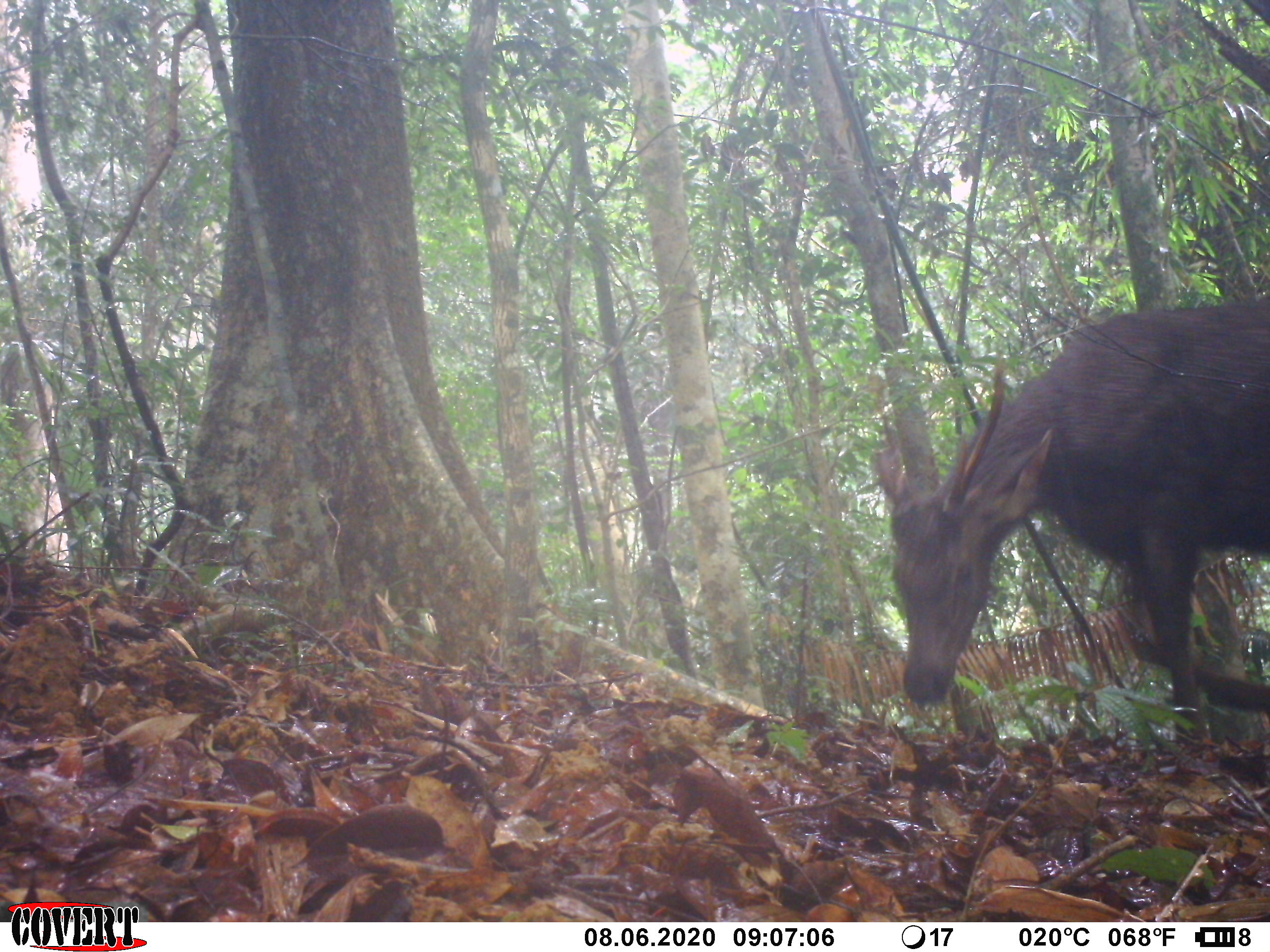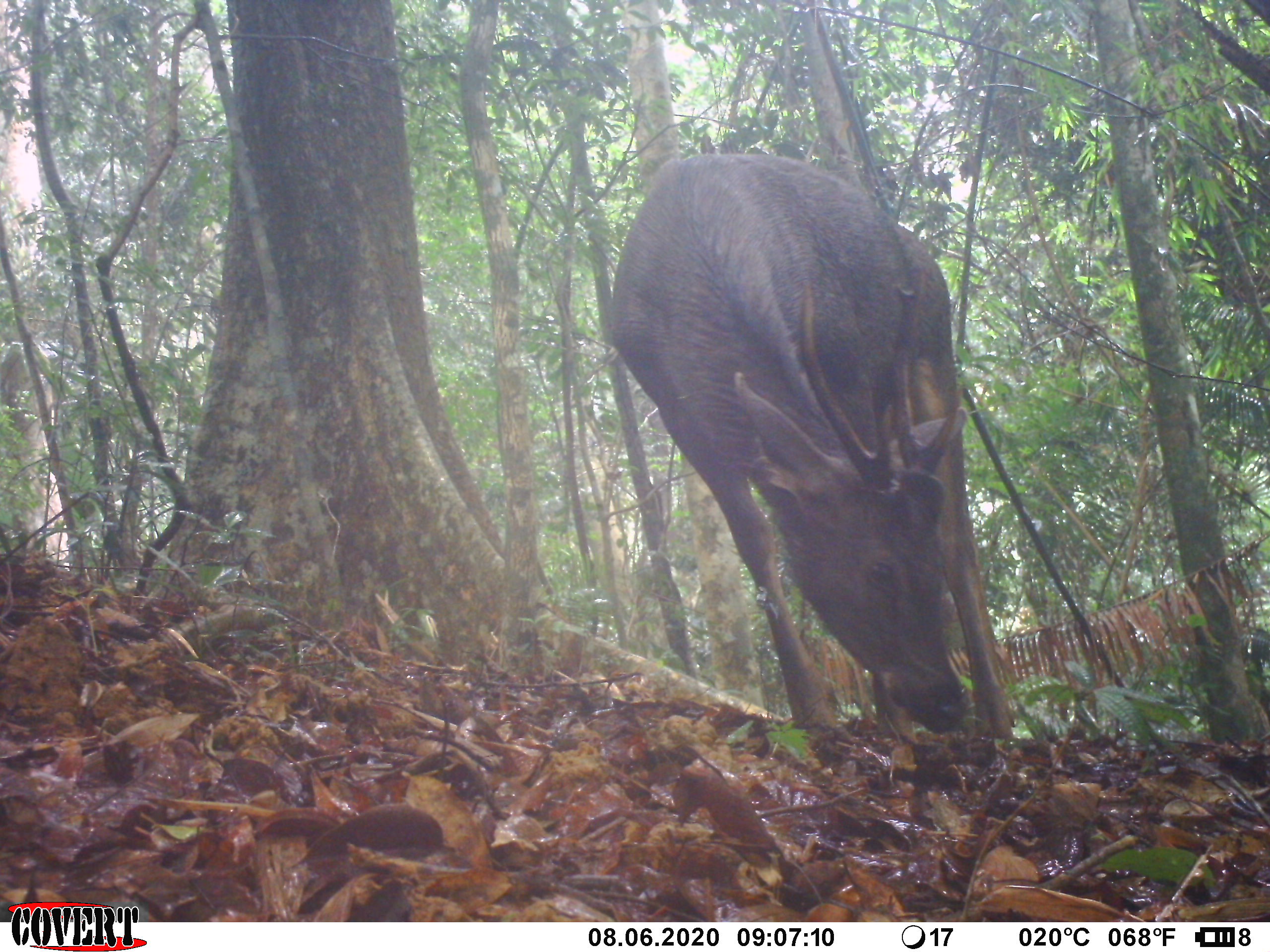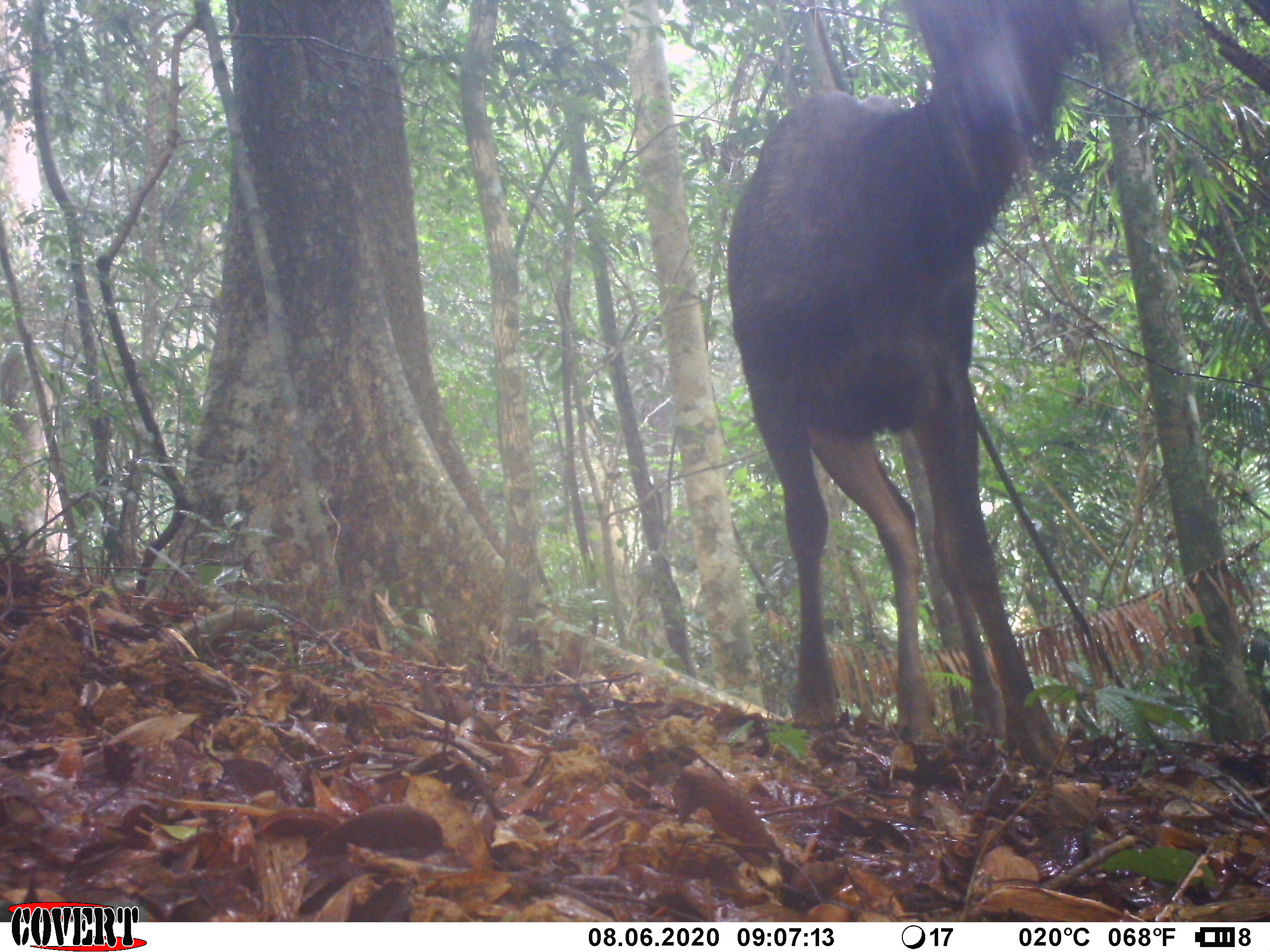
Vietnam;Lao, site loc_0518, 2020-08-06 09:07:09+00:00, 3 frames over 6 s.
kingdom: Animalia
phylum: Chordata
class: Mammalia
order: Artiodactyla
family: Cervidae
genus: Rusa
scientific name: Rusa unicolor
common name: sambar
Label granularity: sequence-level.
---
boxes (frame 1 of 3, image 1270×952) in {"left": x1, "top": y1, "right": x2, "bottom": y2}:
sambar: {"left": 868, "top": 293, "right": 1270, "bottom": 743}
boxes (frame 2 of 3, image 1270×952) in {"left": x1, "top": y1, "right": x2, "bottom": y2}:
sambar: {"left": 608, "top": 148, "right": 1016, "bottom": 736}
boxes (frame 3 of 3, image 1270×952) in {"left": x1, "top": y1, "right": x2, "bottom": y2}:
sambar: {"left": 723, "top": 0, "right": 1131, "bottom": 764}